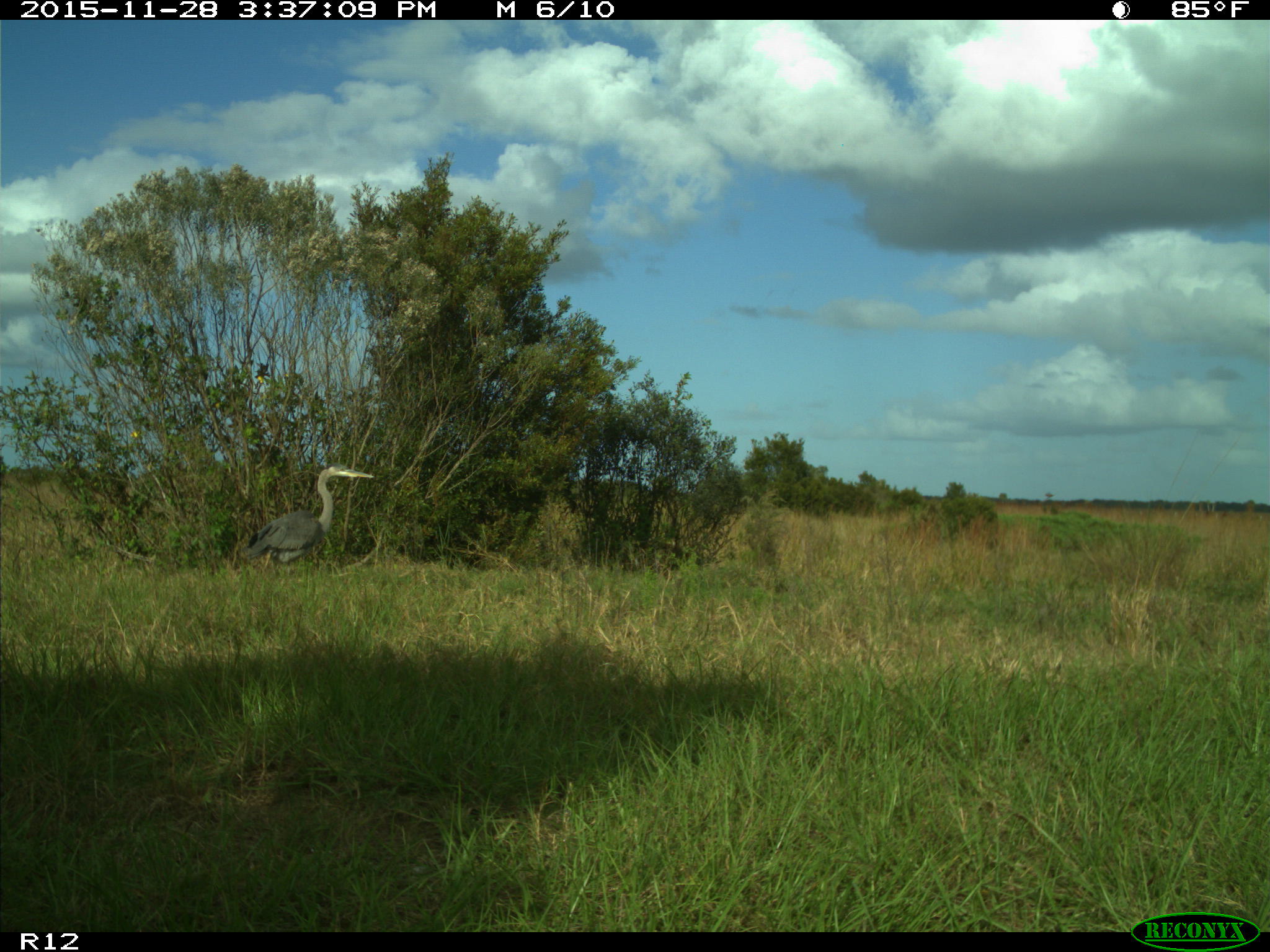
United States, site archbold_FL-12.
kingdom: Animalia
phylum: Chordata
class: Aves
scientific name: Aves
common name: birds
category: unidentified bird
Unidentified bird (birds) (Aves).